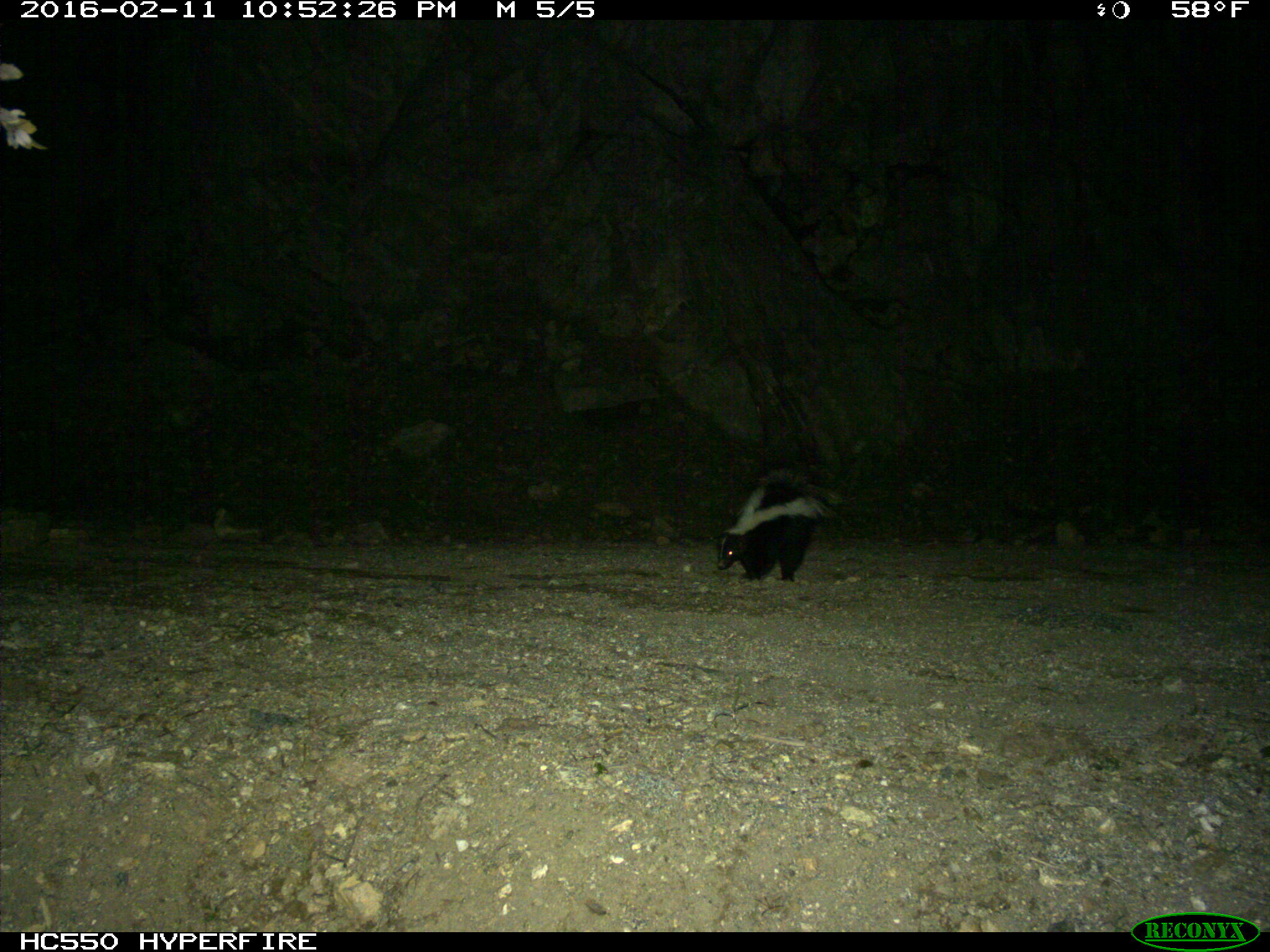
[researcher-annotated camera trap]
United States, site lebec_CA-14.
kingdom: Animalia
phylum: Chordata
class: Mammalia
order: Carnivora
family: Mephitidae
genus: Mephitis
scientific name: Mephitis mephitis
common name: striped skunk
Mephitis mephitis (striped skunk).